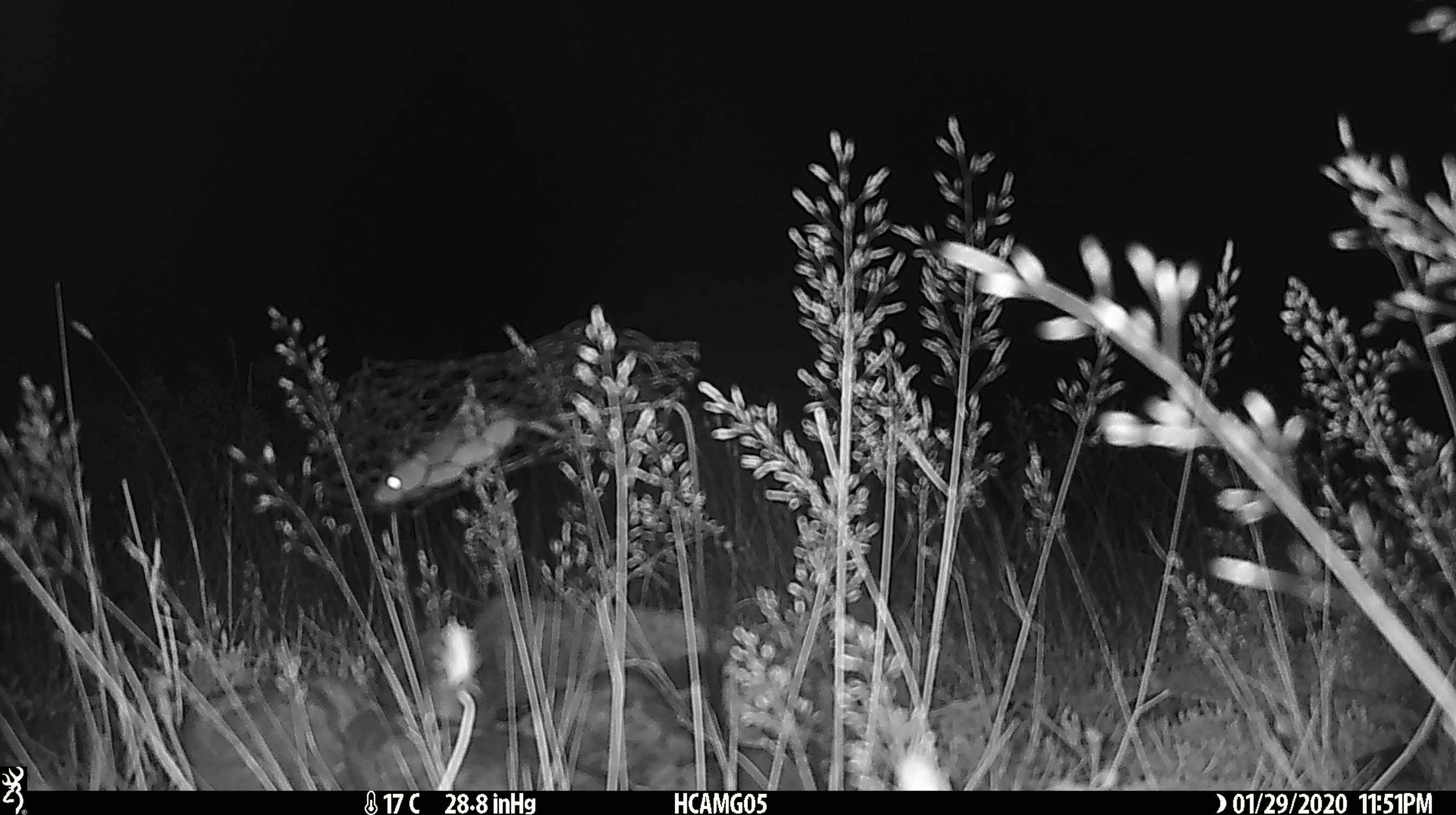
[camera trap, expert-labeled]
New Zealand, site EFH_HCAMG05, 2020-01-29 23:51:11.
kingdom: Animalia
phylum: Chordata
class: Mammalia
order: Rodentia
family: Muridae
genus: Mus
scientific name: Mus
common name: mouse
Mouse (Mus).